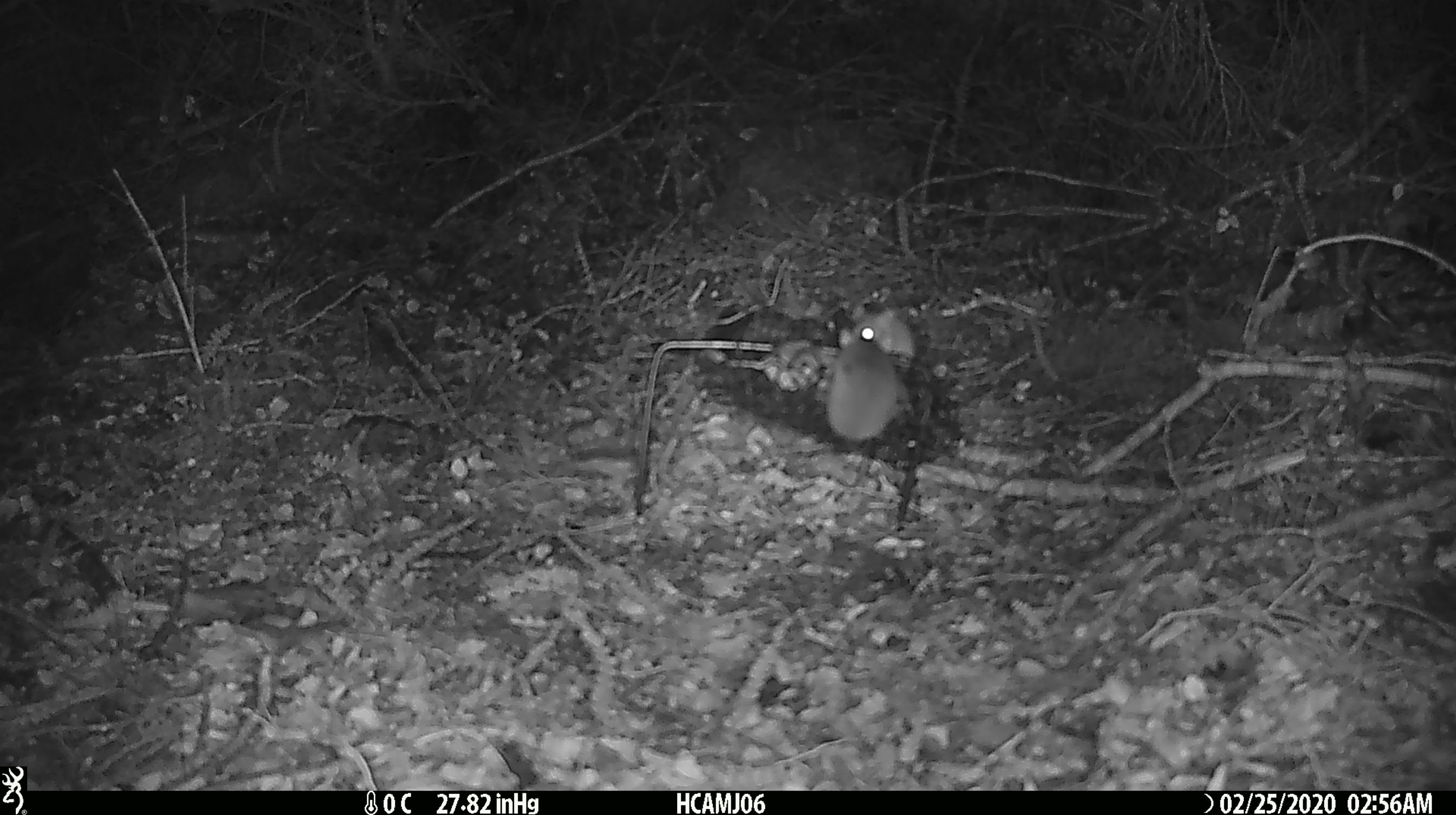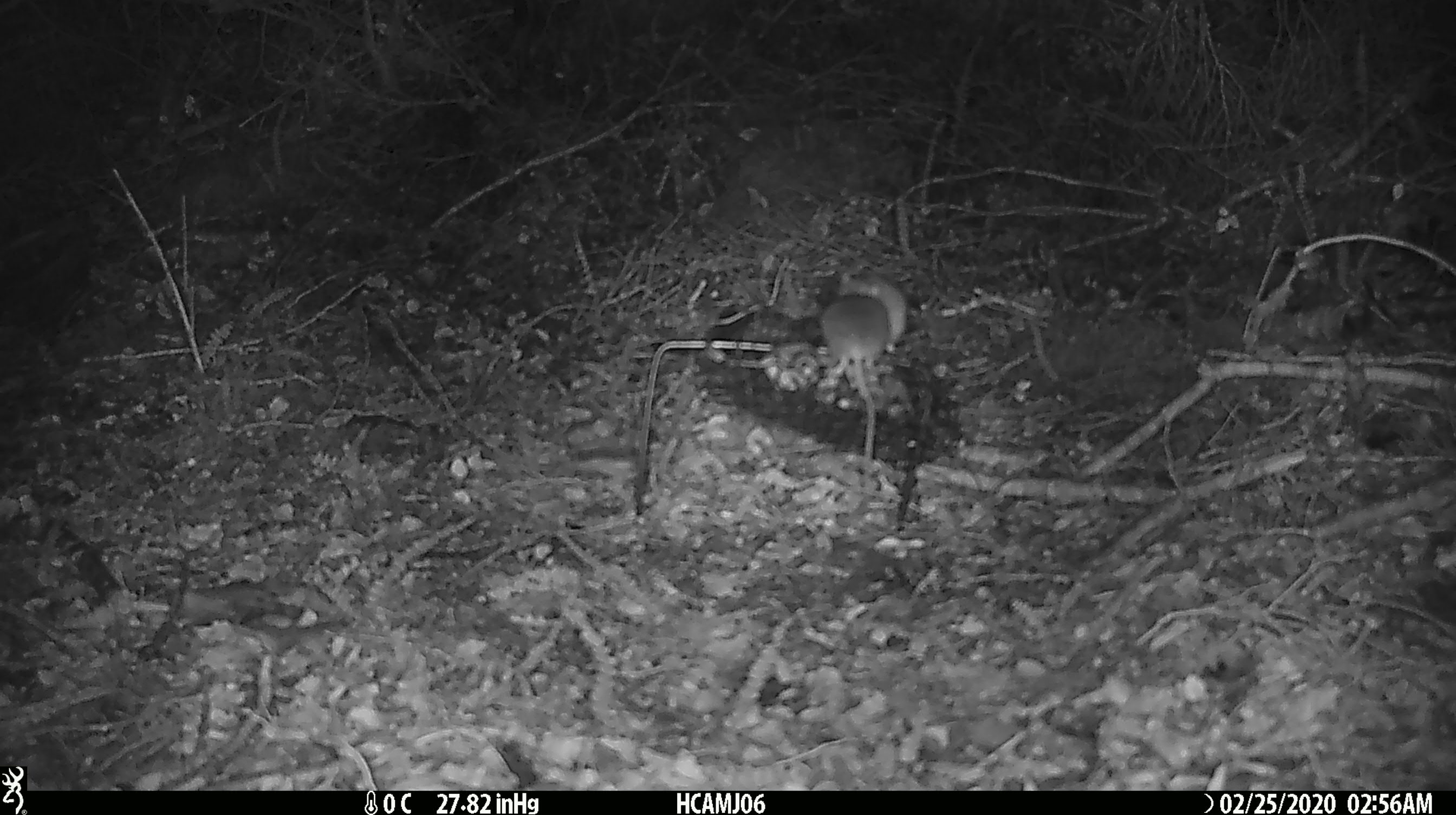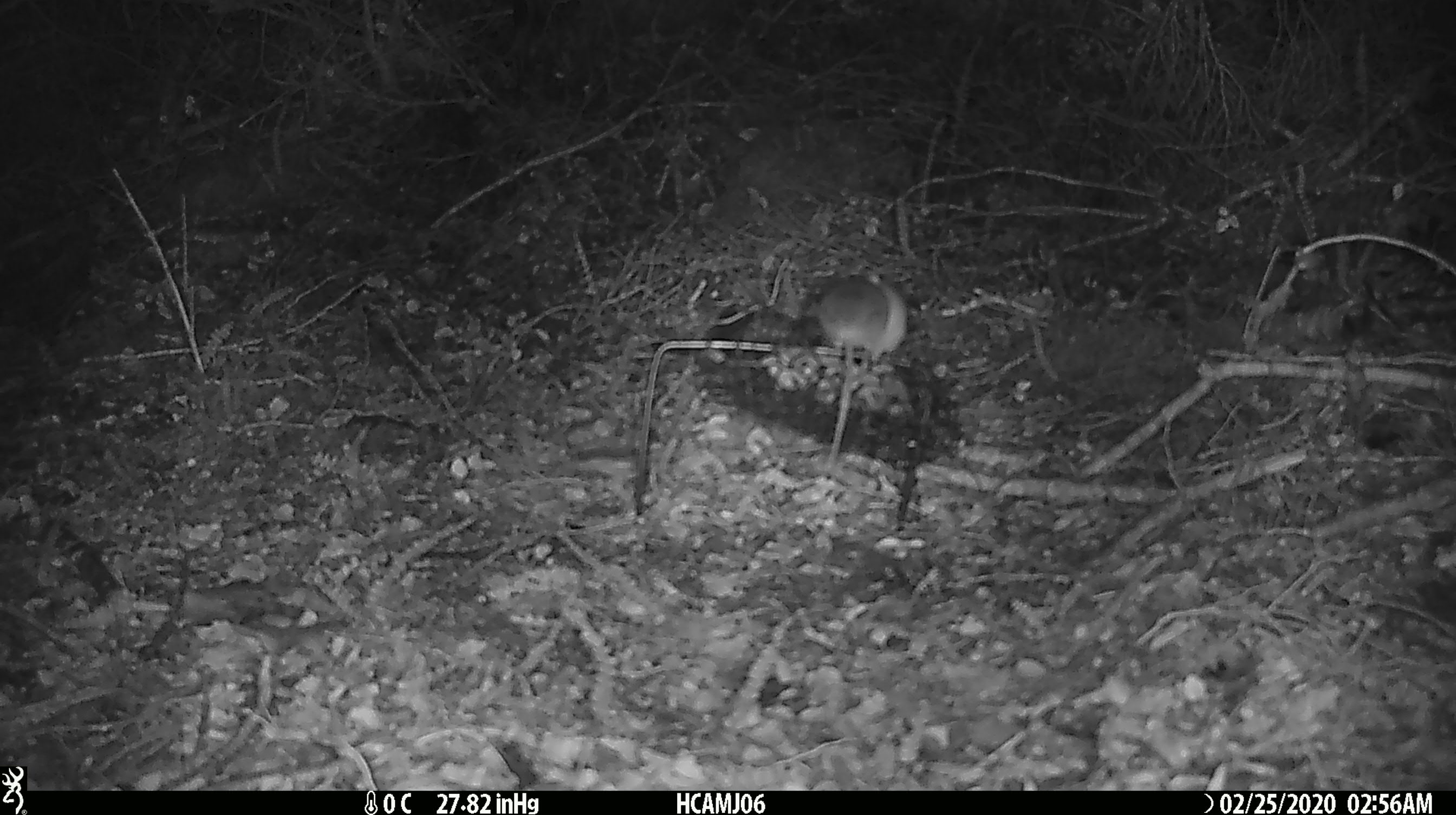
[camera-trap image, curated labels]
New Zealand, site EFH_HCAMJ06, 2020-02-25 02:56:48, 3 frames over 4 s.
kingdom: Animalia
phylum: Chordata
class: Mammalia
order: Rodentia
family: Muridae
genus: Mus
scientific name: Mus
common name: mouse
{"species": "mouse (Mus)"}